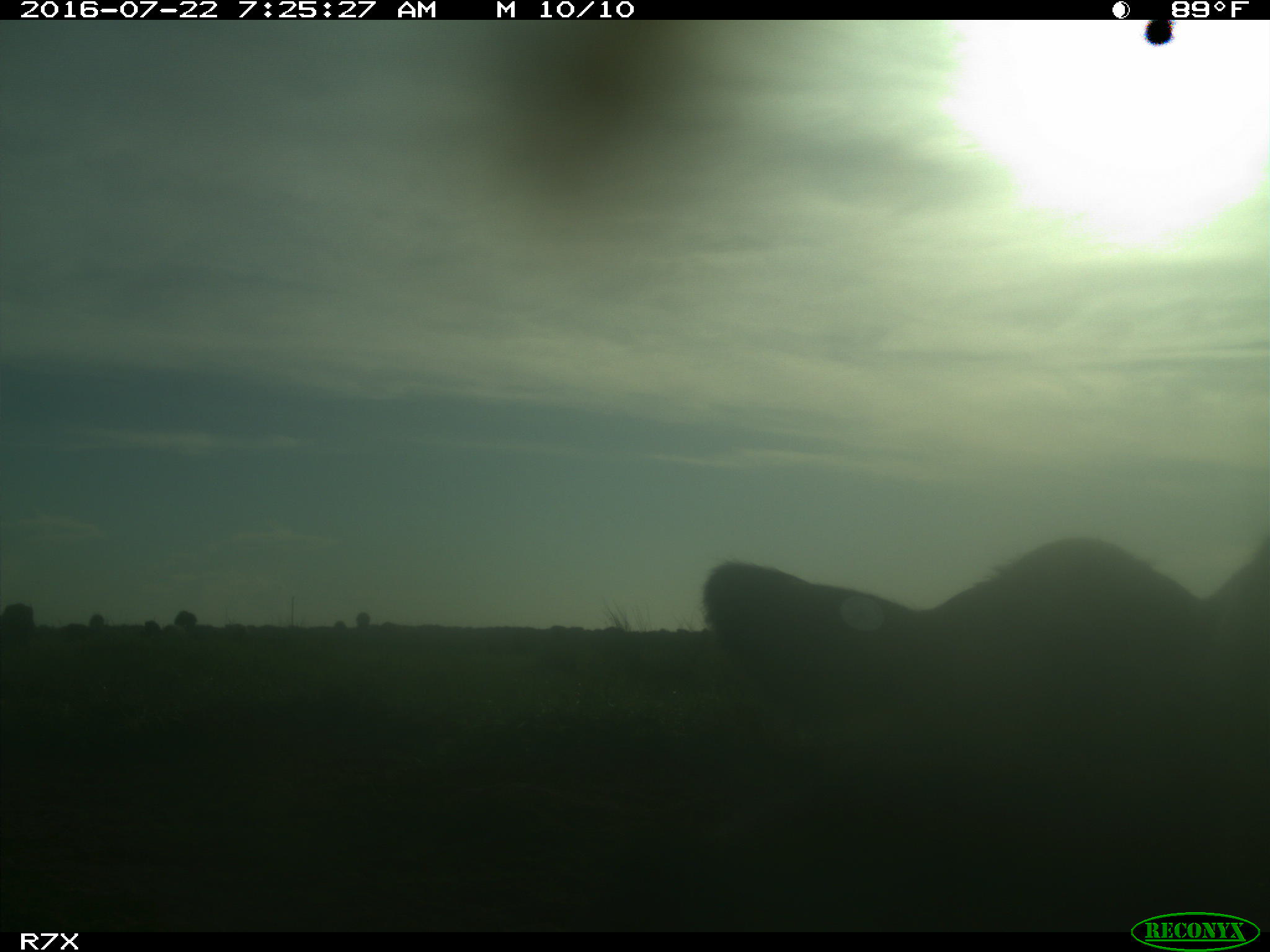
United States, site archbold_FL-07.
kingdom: Animalia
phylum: Chordata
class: Mammalia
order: Artiodactyla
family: Bovidae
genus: Bos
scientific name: Bos taurus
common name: domestic cow